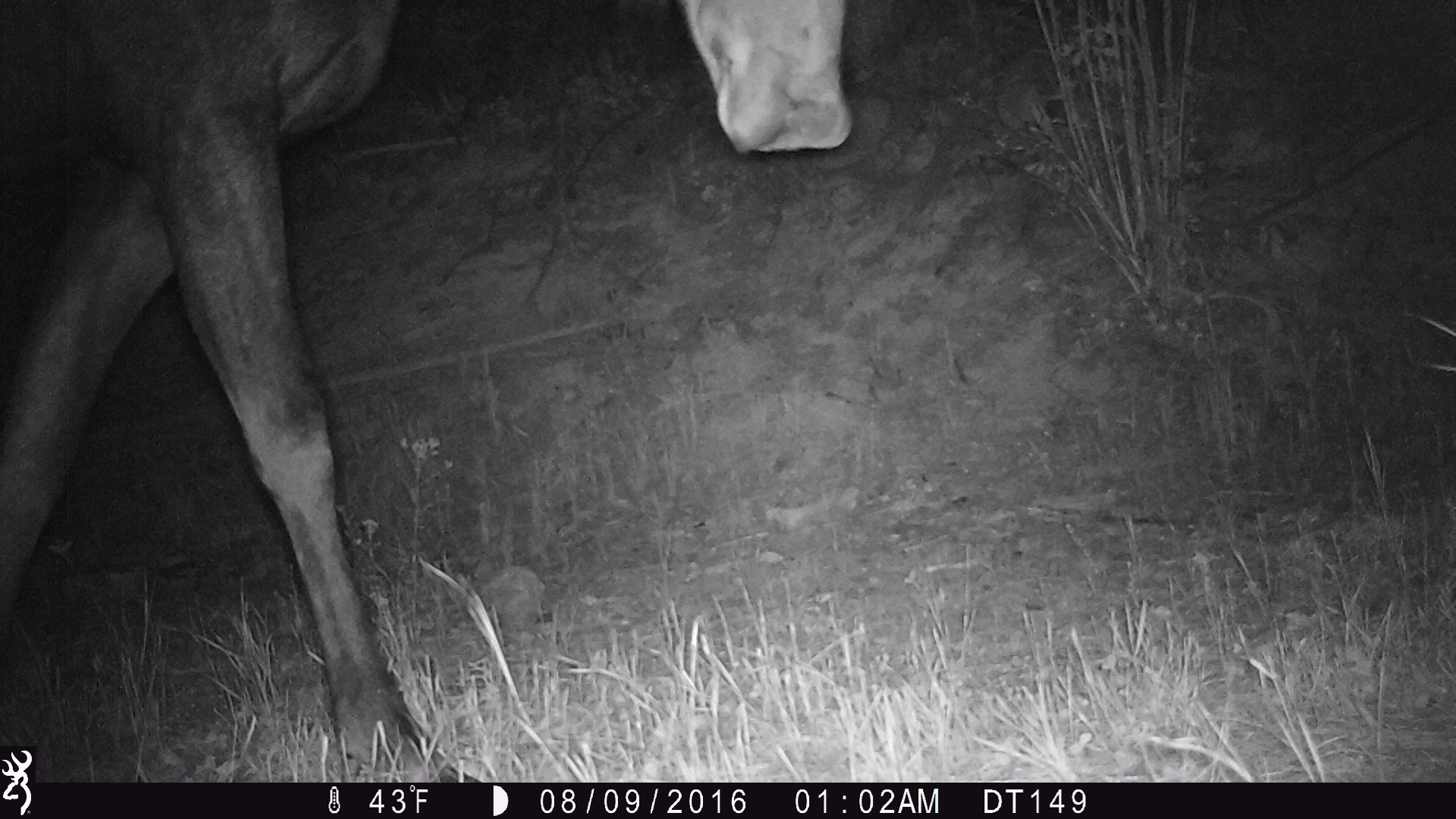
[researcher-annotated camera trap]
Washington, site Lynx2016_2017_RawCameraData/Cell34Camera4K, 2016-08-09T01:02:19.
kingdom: Animalia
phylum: Chordata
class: Mammalia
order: Artiodactyla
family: Cervidae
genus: Alces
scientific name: Alces alces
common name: moose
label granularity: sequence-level